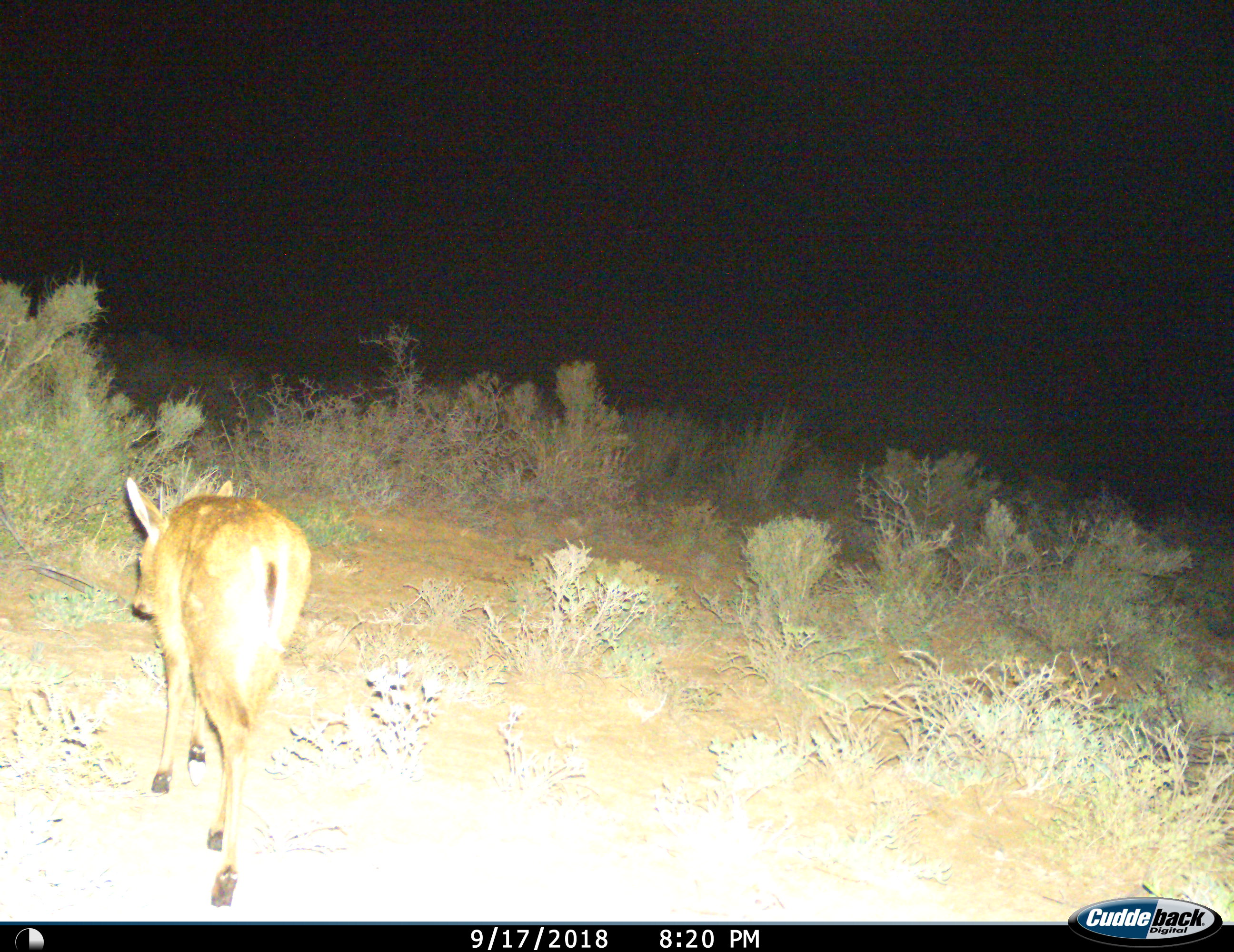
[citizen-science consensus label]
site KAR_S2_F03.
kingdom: Animalia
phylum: Chordata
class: Mammalia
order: Artiodactyla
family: Bovidae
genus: Sylvicapra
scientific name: Sylvicapra grimmia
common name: common duiker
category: duikercommongrey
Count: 1.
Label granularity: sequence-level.